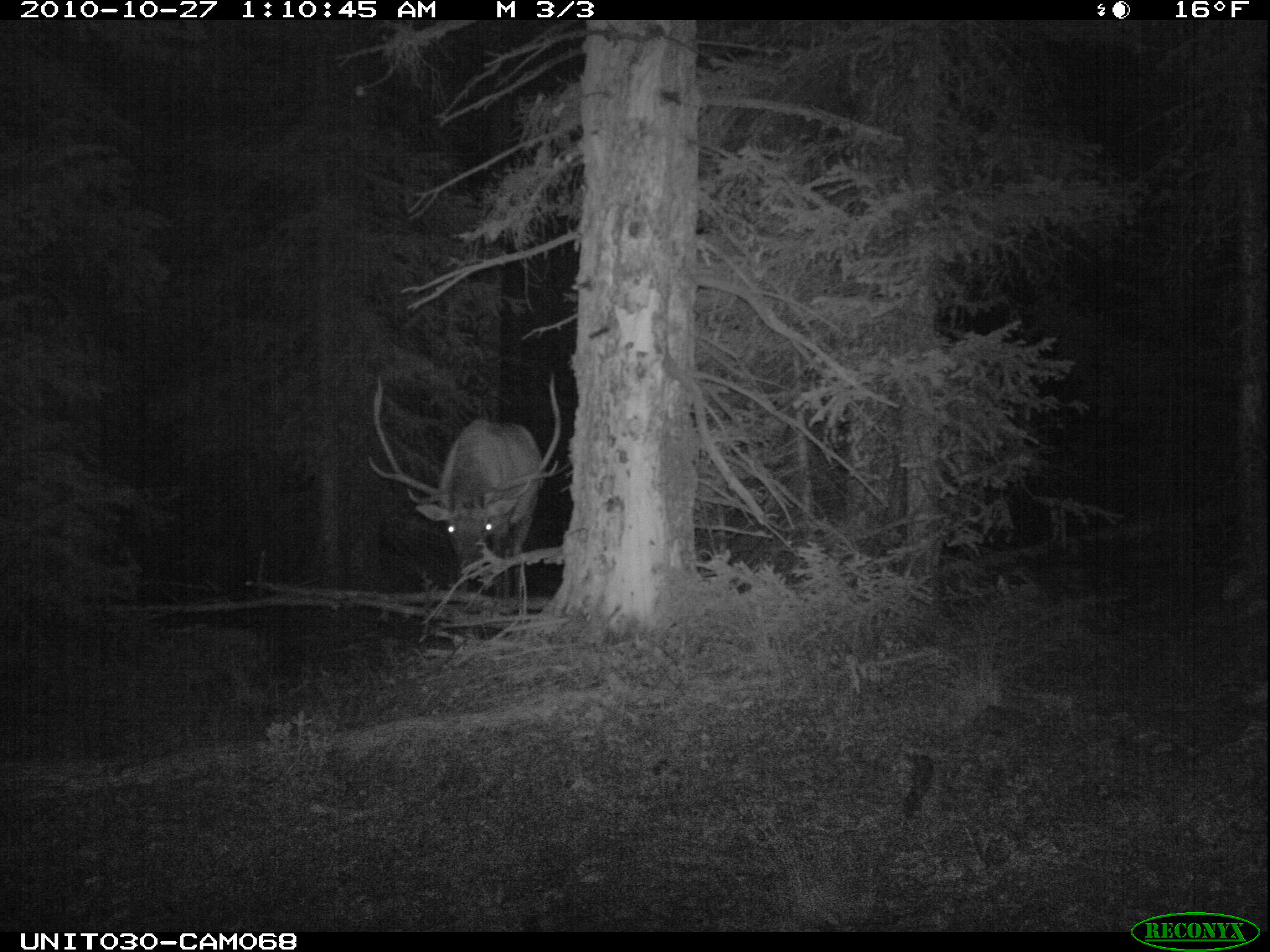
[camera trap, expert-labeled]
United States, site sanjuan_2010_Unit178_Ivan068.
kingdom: Animalia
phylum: Chordata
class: Mammalia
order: Artiodactyla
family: Cervidae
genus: Cervus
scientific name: Cervus elaphus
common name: red deer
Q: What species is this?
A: Cervus elaphus (red deer).